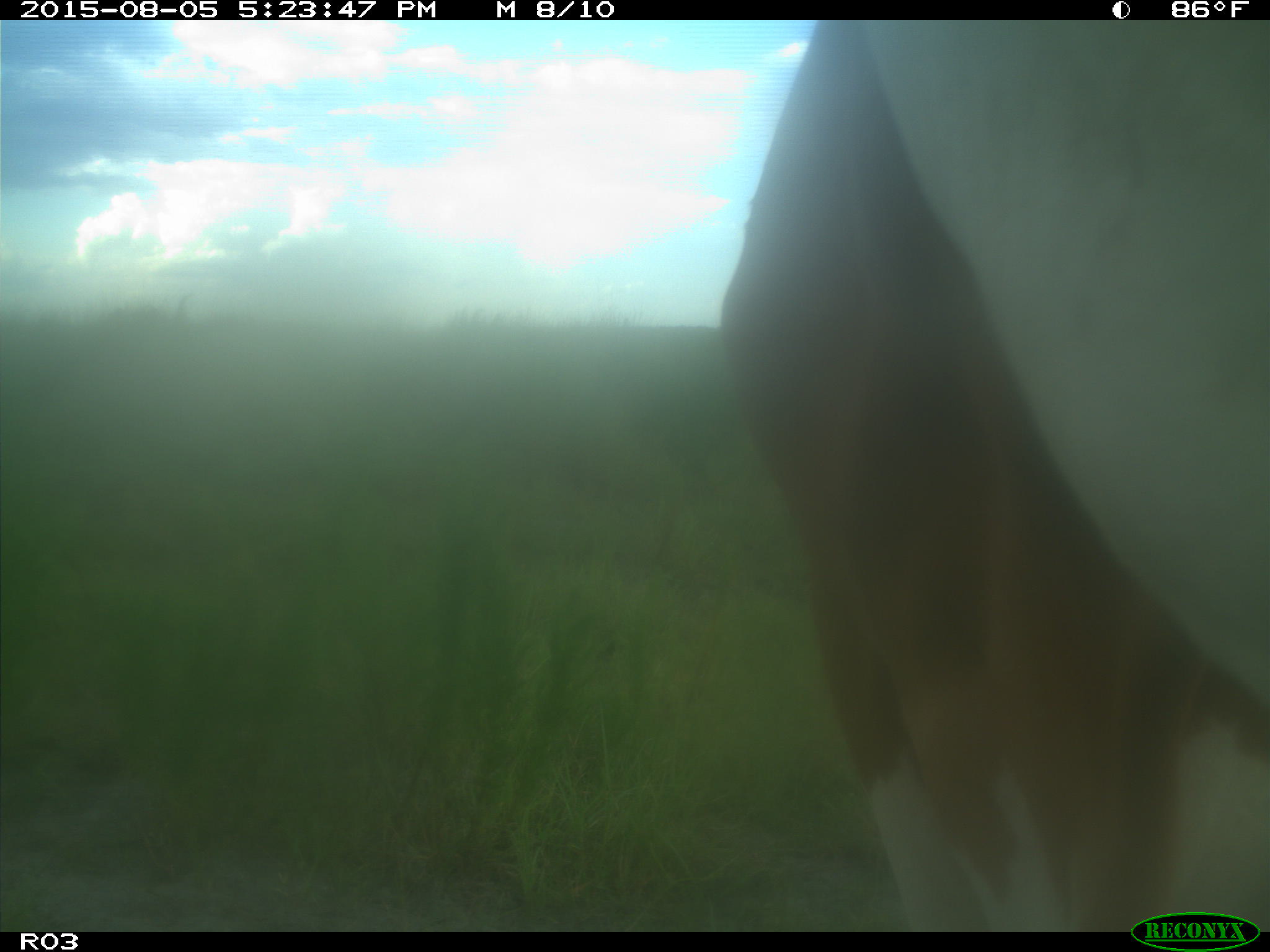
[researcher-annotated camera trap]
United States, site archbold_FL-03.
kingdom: Animalia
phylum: Chordata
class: Mammalia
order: Artiodactyla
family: Bovidae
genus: Bos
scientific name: Bos taurus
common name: domestic cow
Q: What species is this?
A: Bos taurus (domestic cow).